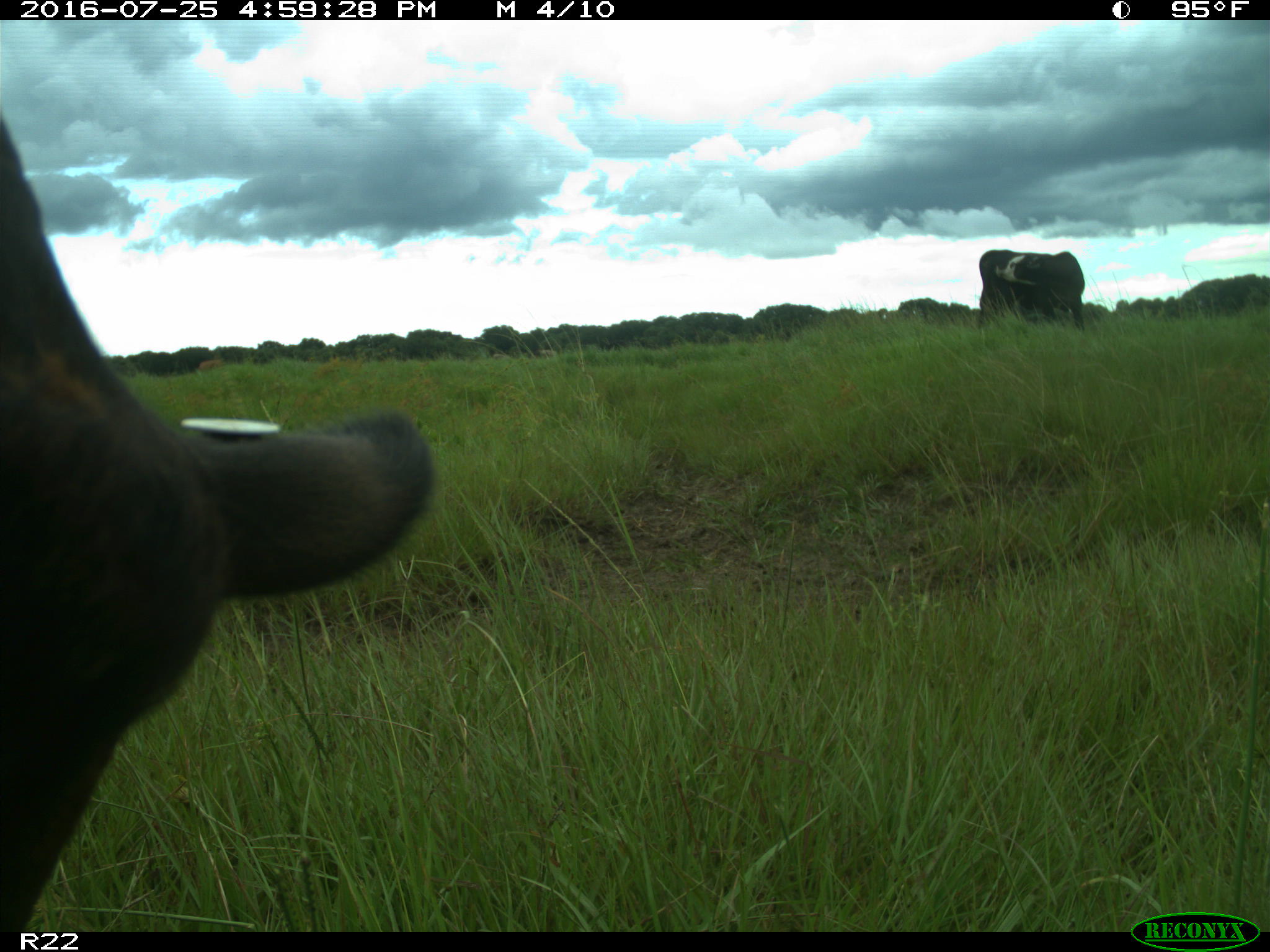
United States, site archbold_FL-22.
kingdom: Animalia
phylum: Chordata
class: Mammalia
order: Artiodactyla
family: Bovidae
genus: Bos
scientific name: Bos taurus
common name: domestic cow